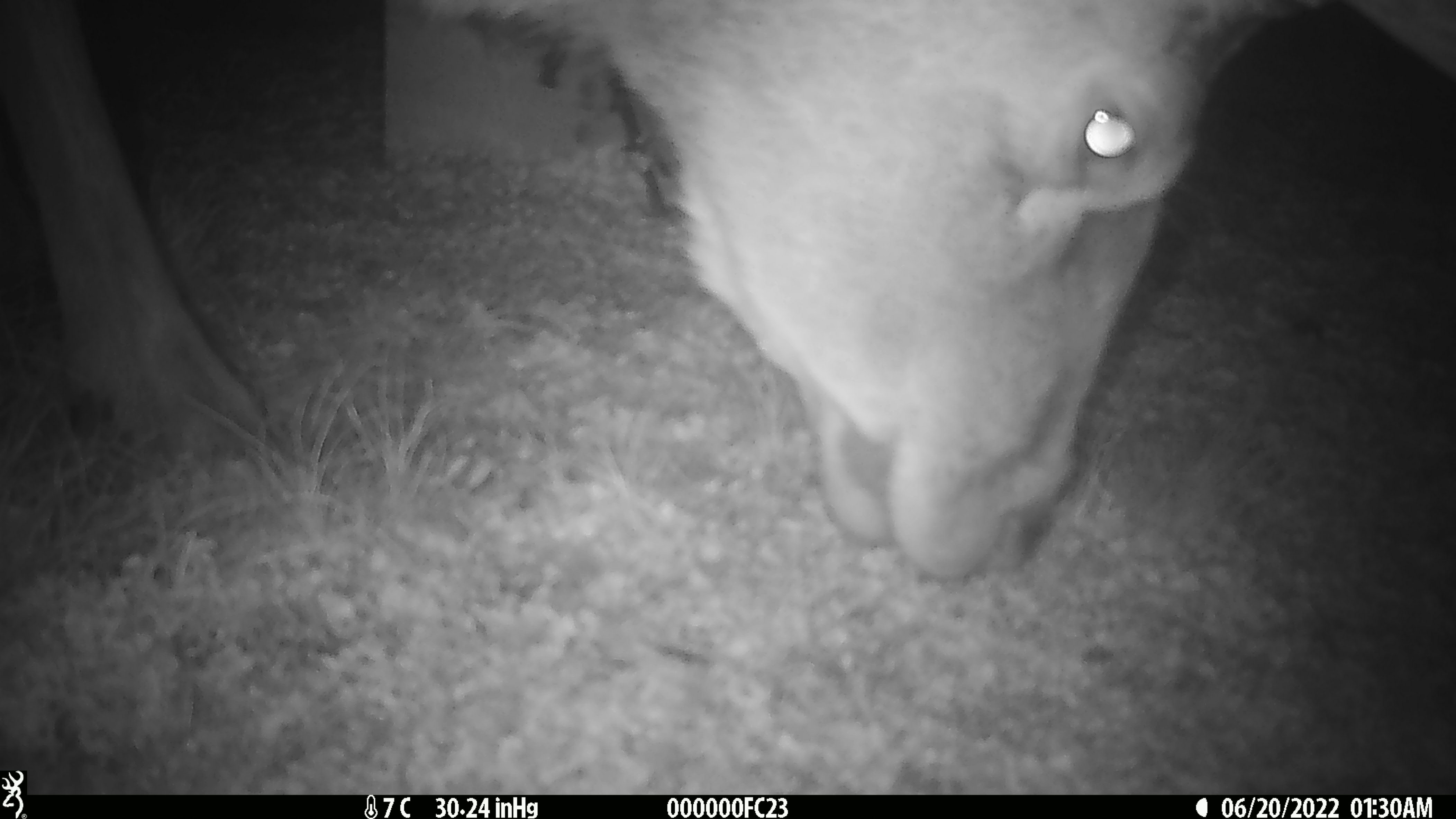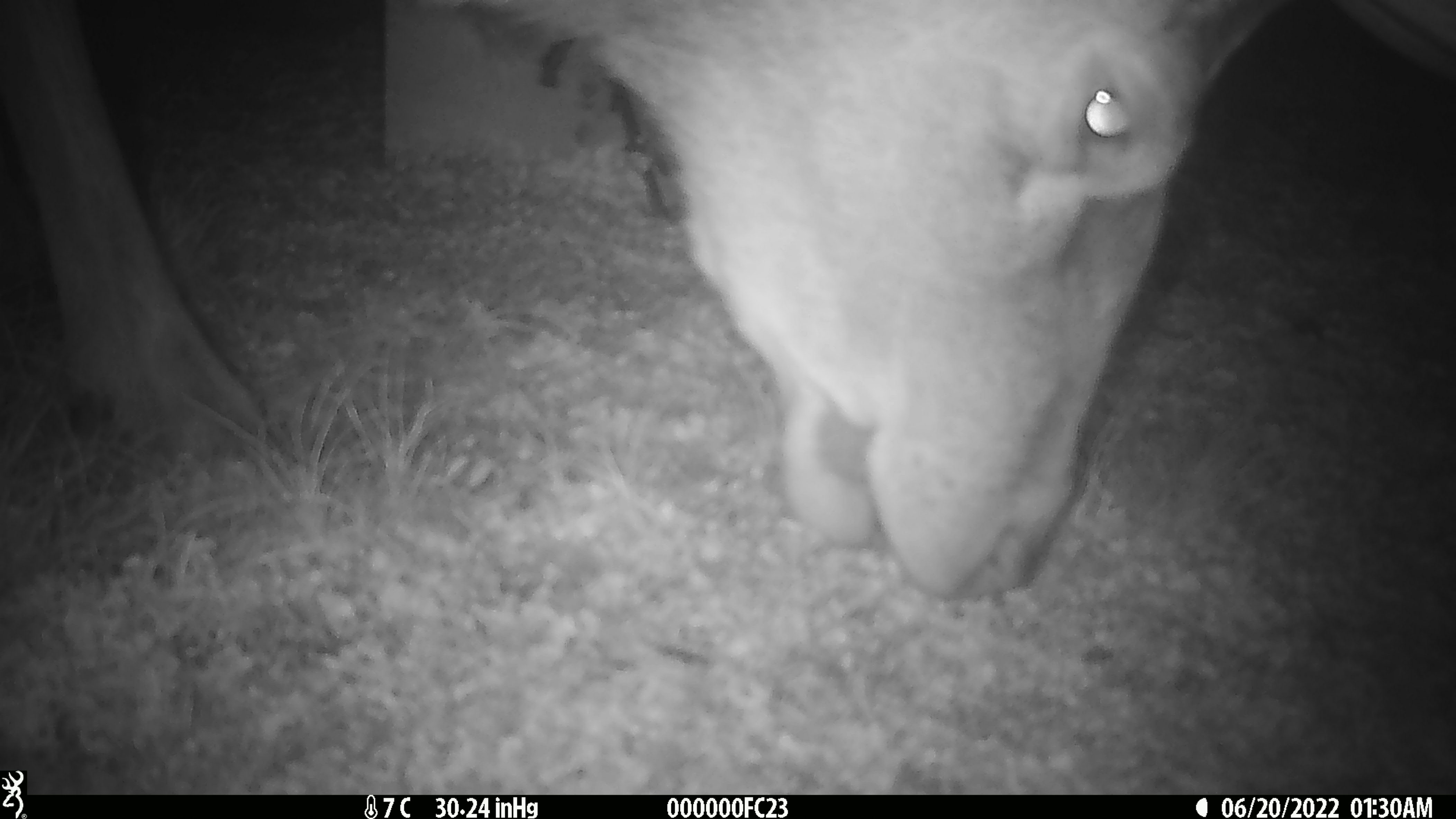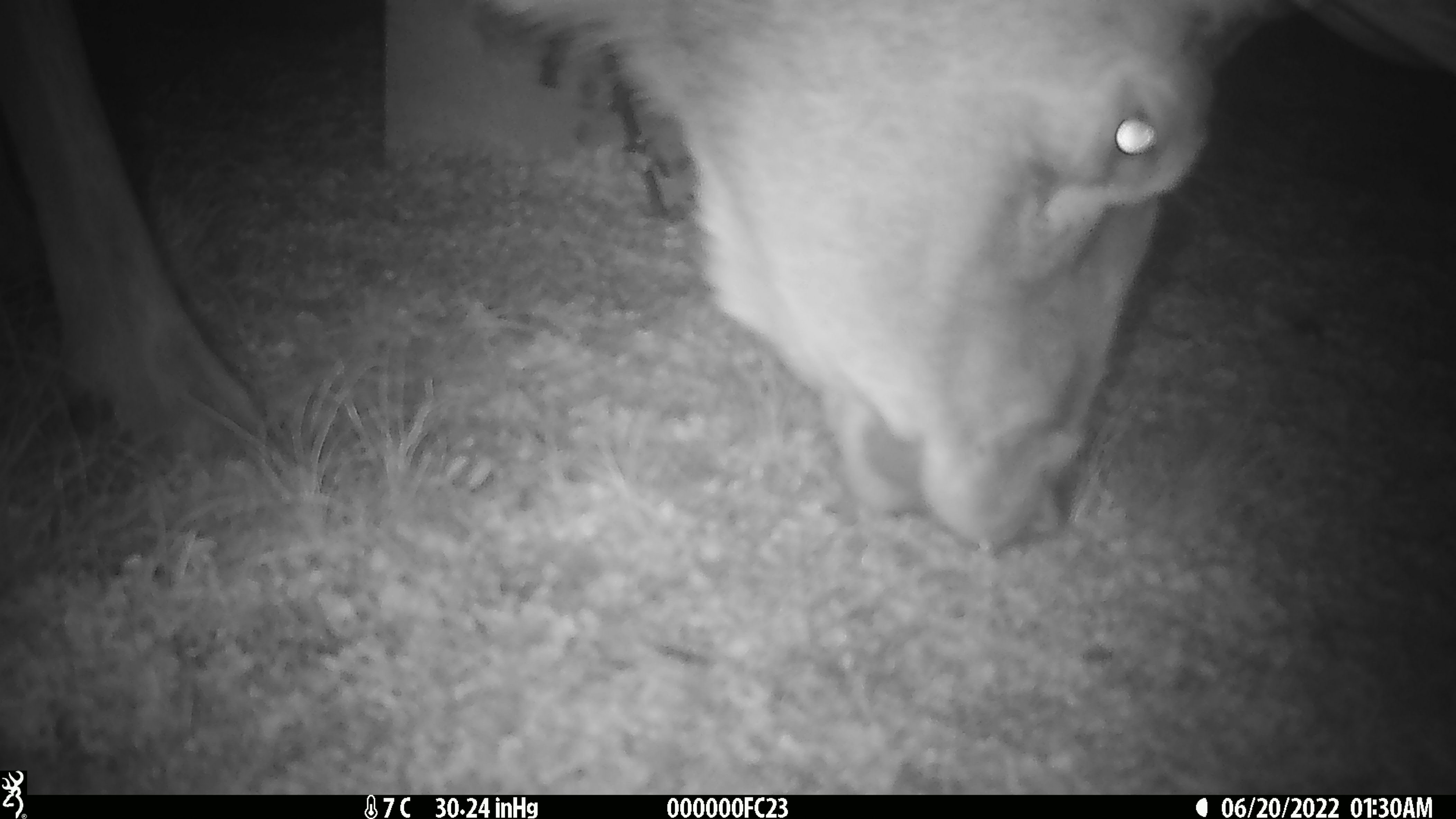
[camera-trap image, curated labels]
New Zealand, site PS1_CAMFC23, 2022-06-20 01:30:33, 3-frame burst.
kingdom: Animalia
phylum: Chordata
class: Mammalia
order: Artiodactyla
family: Cervidae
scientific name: Cervidae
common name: deer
Deer (Cervidae).